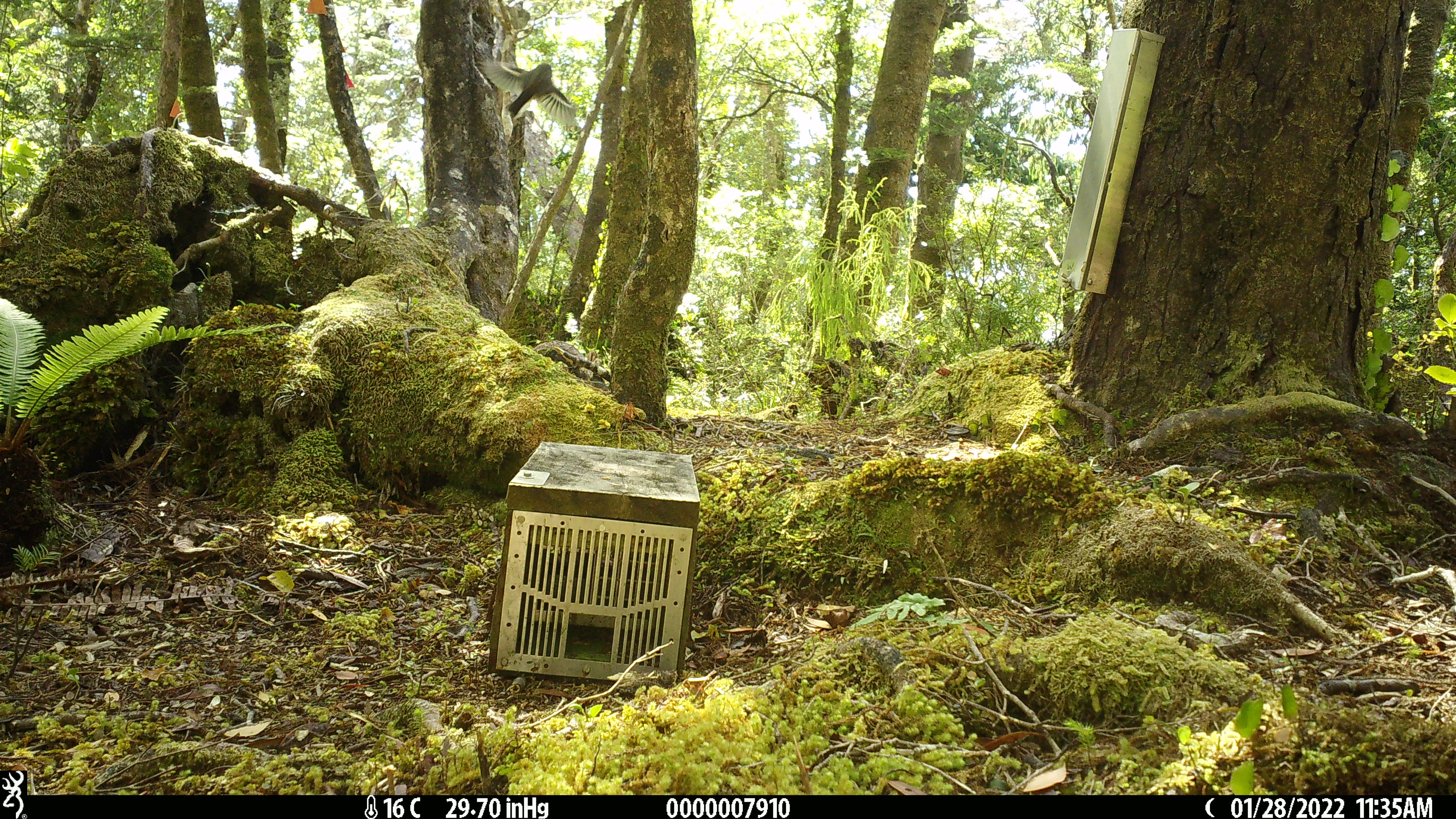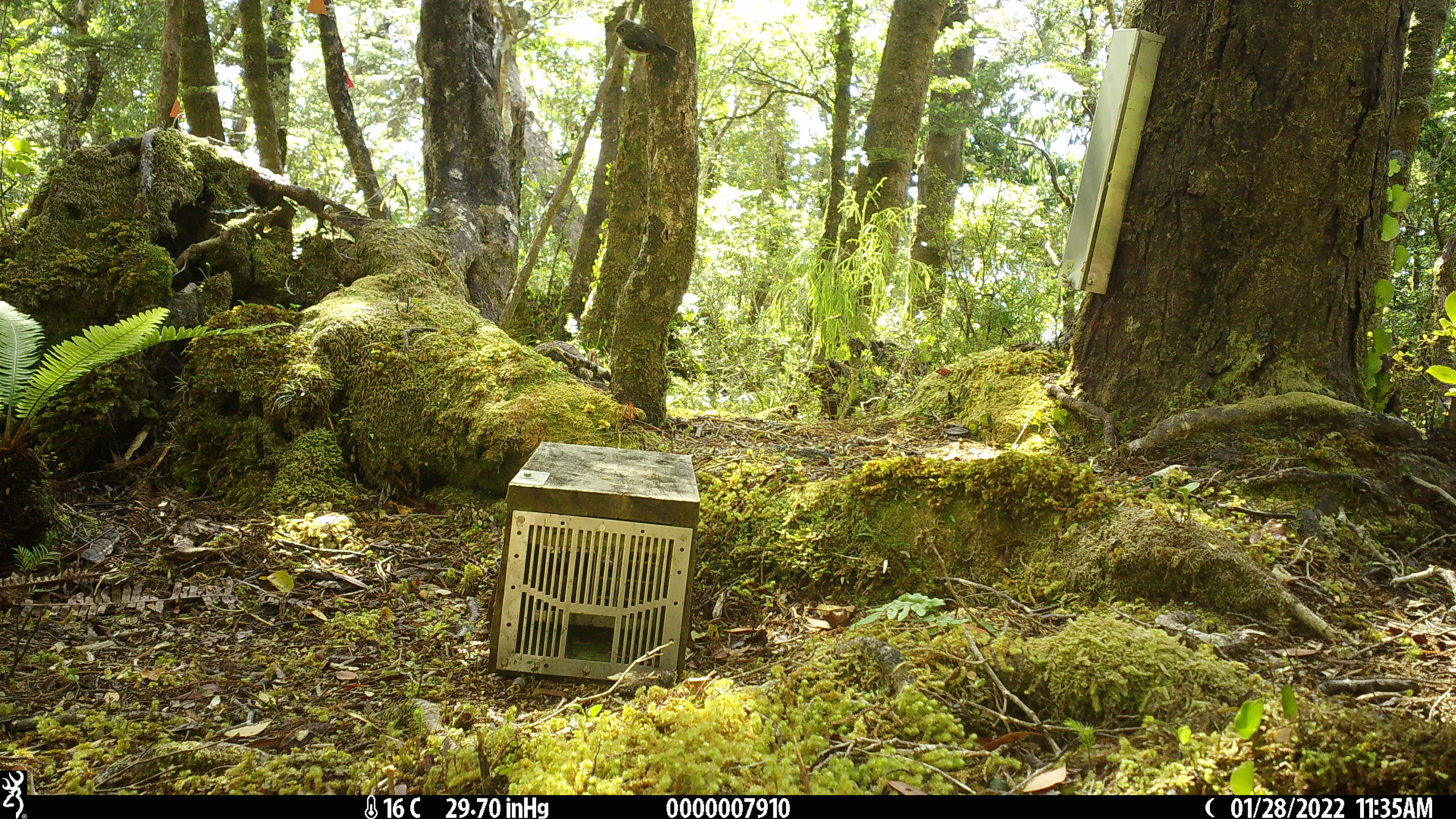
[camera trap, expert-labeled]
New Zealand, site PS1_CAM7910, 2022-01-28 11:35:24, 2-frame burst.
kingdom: Animalia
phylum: Chordata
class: Aves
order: Passeriformes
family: Petroicidae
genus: Petroica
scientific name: Petroica macrocephala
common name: tomtit